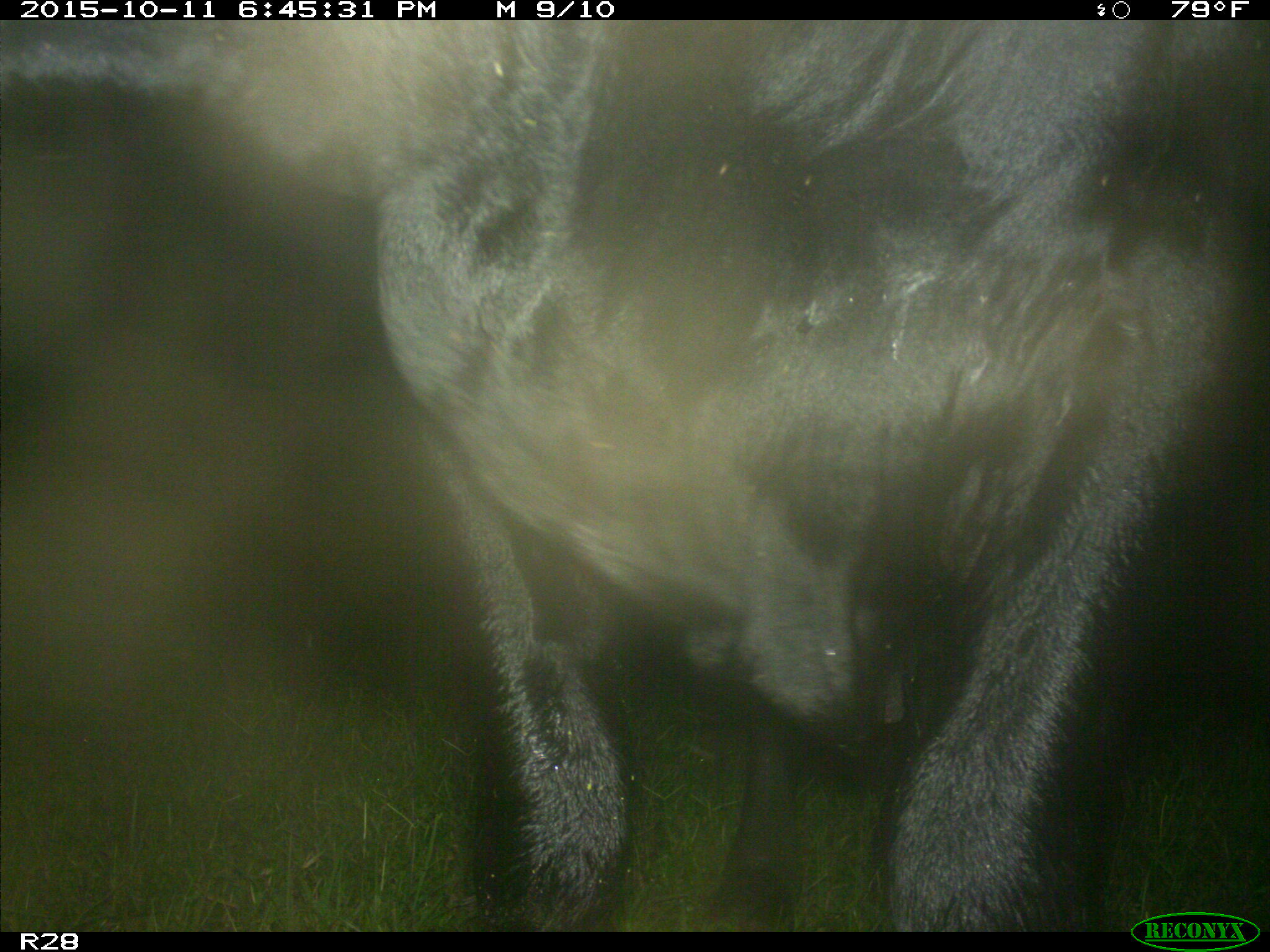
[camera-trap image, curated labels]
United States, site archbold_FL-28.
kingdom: Animalia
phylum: Chordata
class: Mammalia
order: Artiodactyla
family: Bovidae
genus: Bos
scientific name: Bos taurus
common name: domestic cow